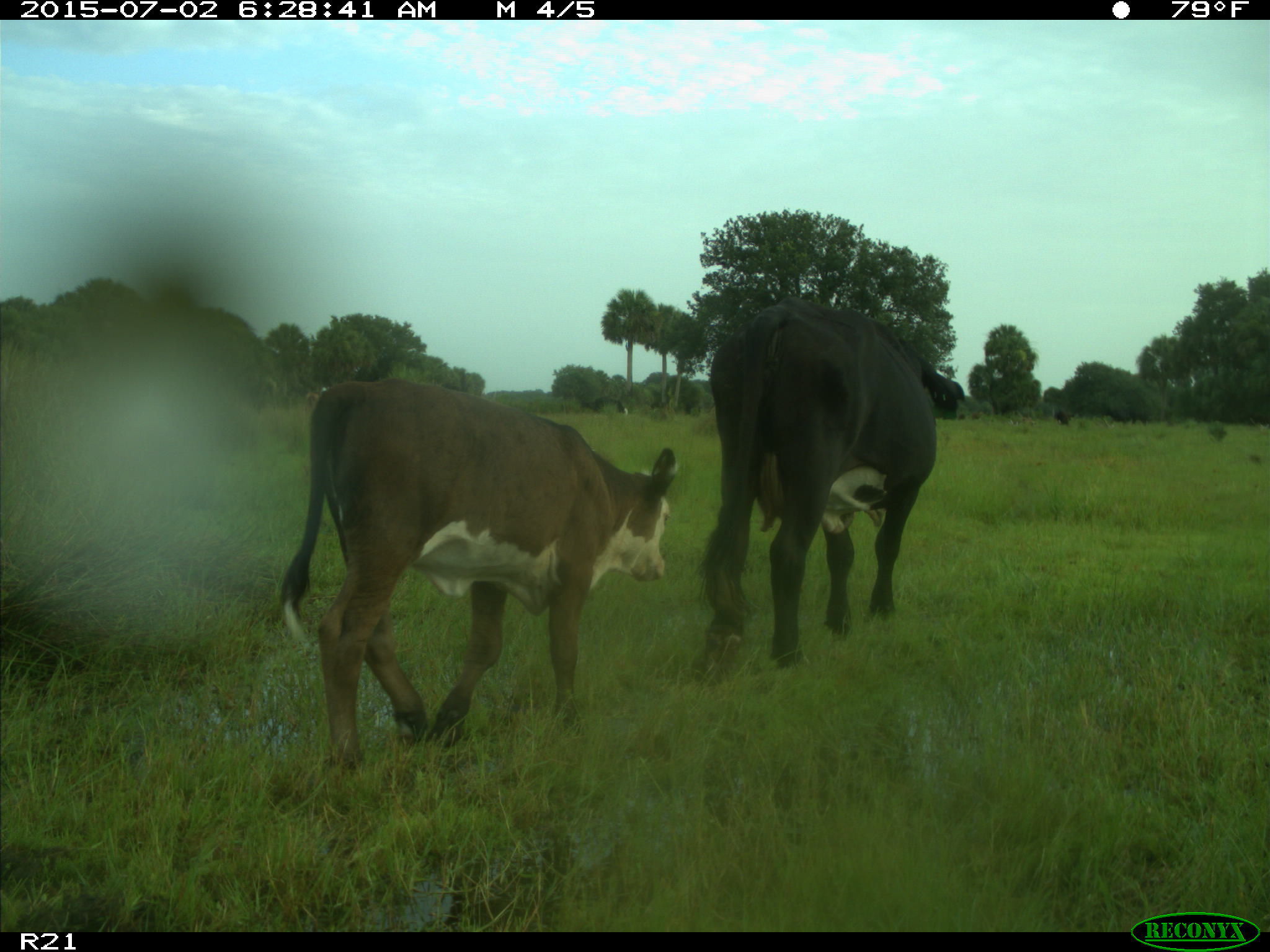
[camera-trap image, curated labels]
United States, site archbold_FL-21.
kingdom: Animalia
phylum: Chordata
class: Mammalia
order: Artiodactyla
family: Bovidae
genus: Bos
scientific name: Bos taurus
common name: domestic cow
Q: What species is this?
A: Bos taurus (domestic cow).